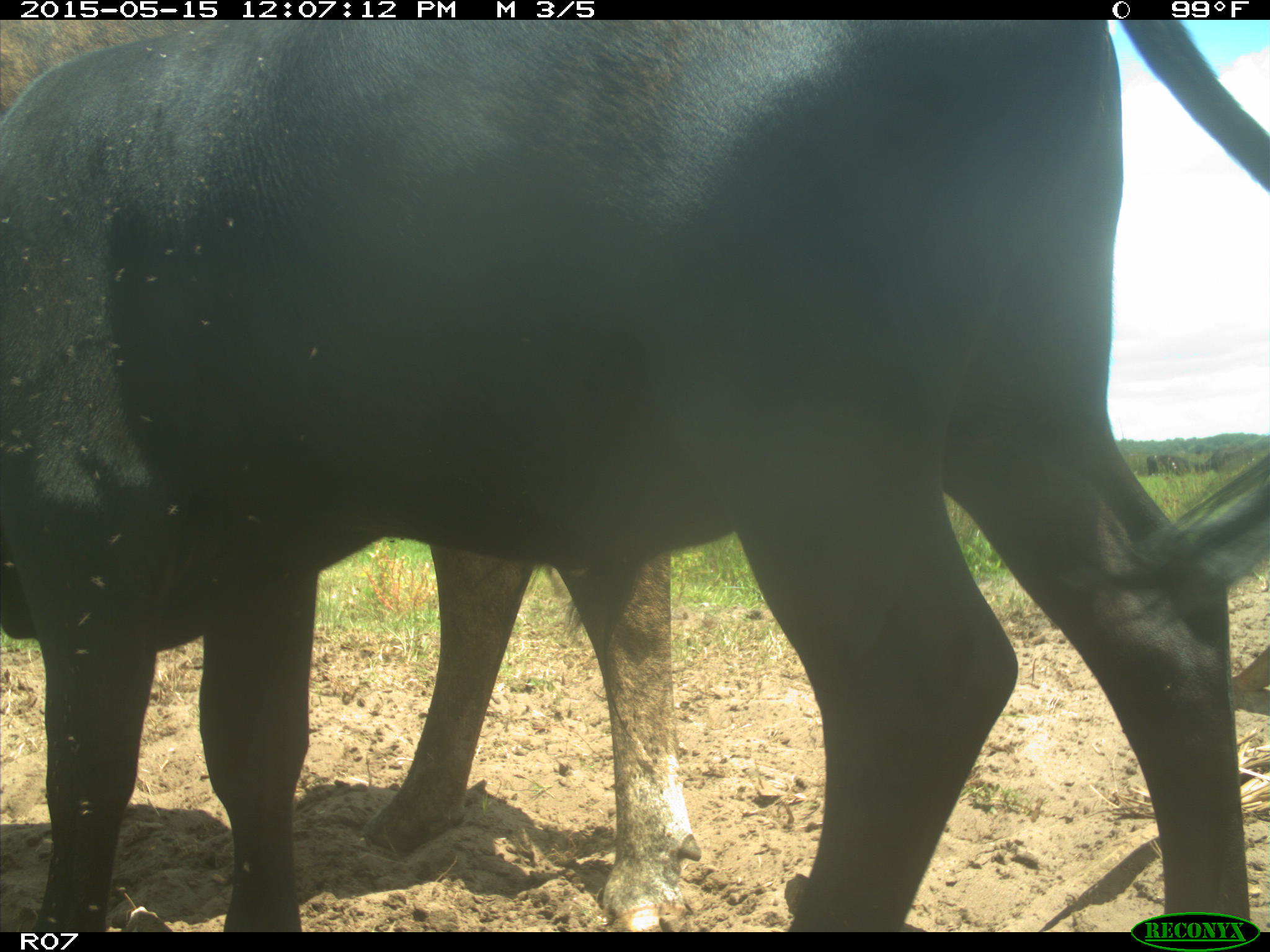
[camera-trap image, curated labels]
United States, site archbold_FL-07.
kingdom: Animalia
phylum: Chordata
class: Mammalia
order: Artiodactyla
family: Bovidae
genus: Bos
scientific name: Bos taurus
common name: domestic cow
Bos taurus (domestic cow).